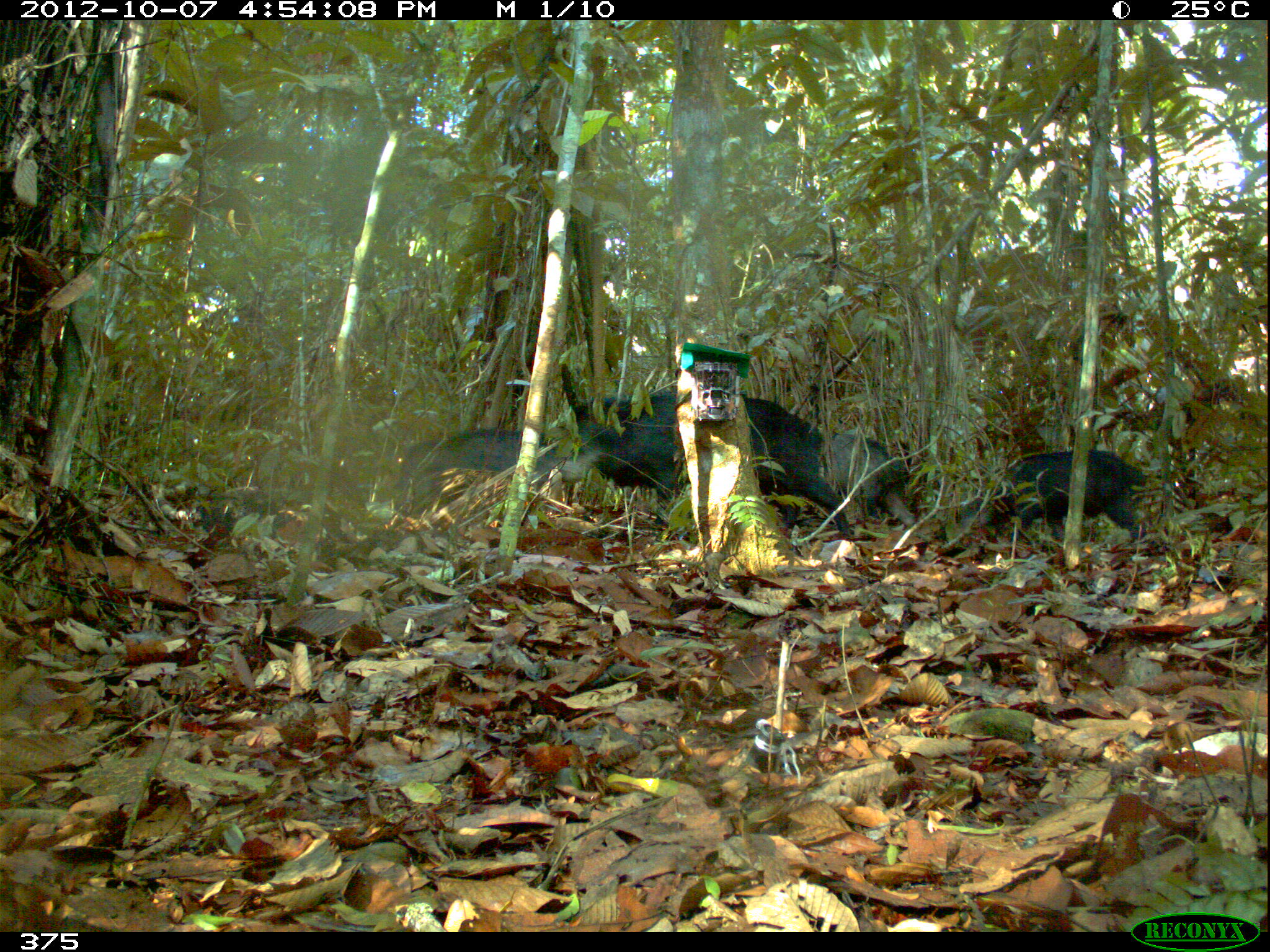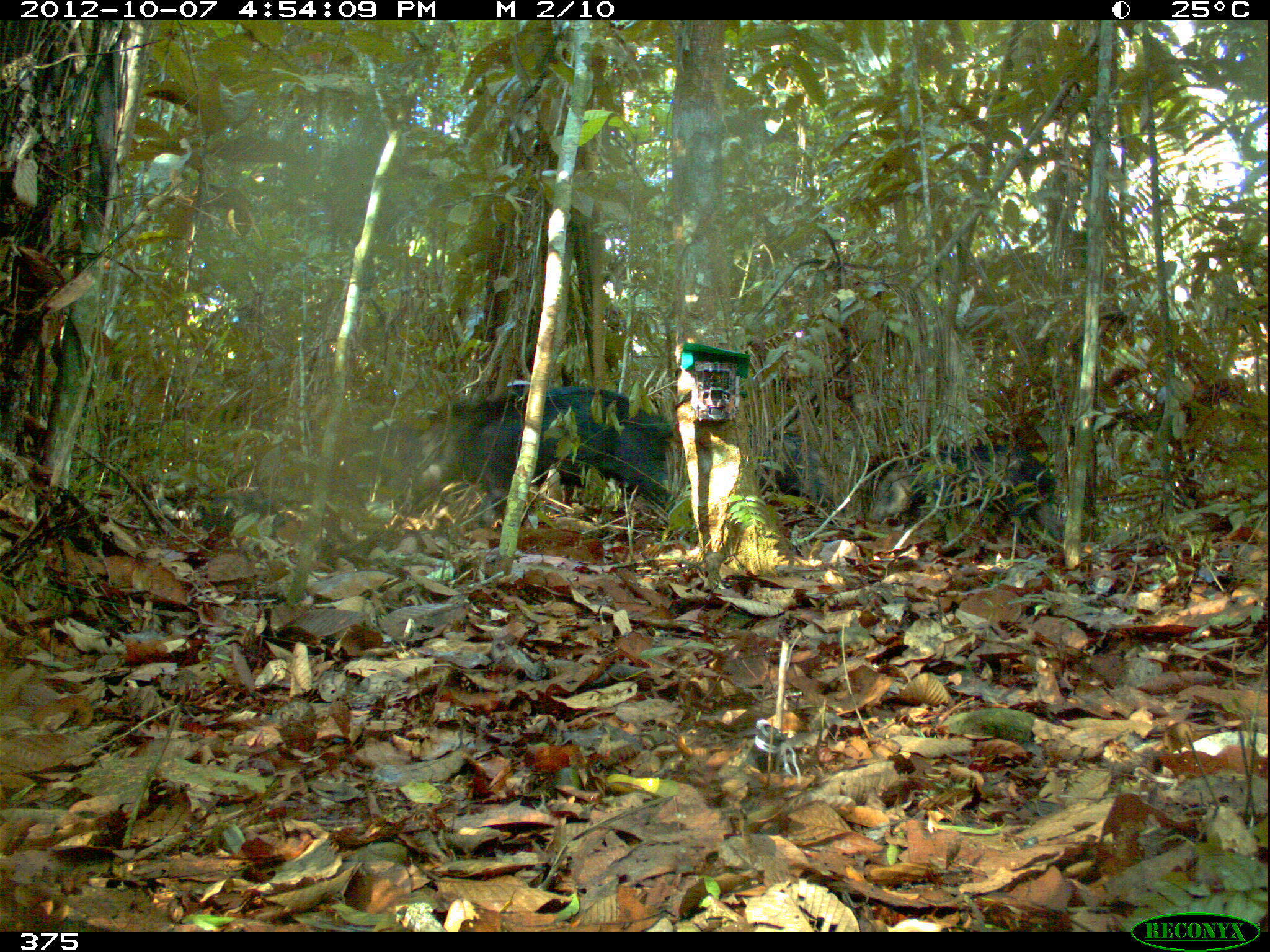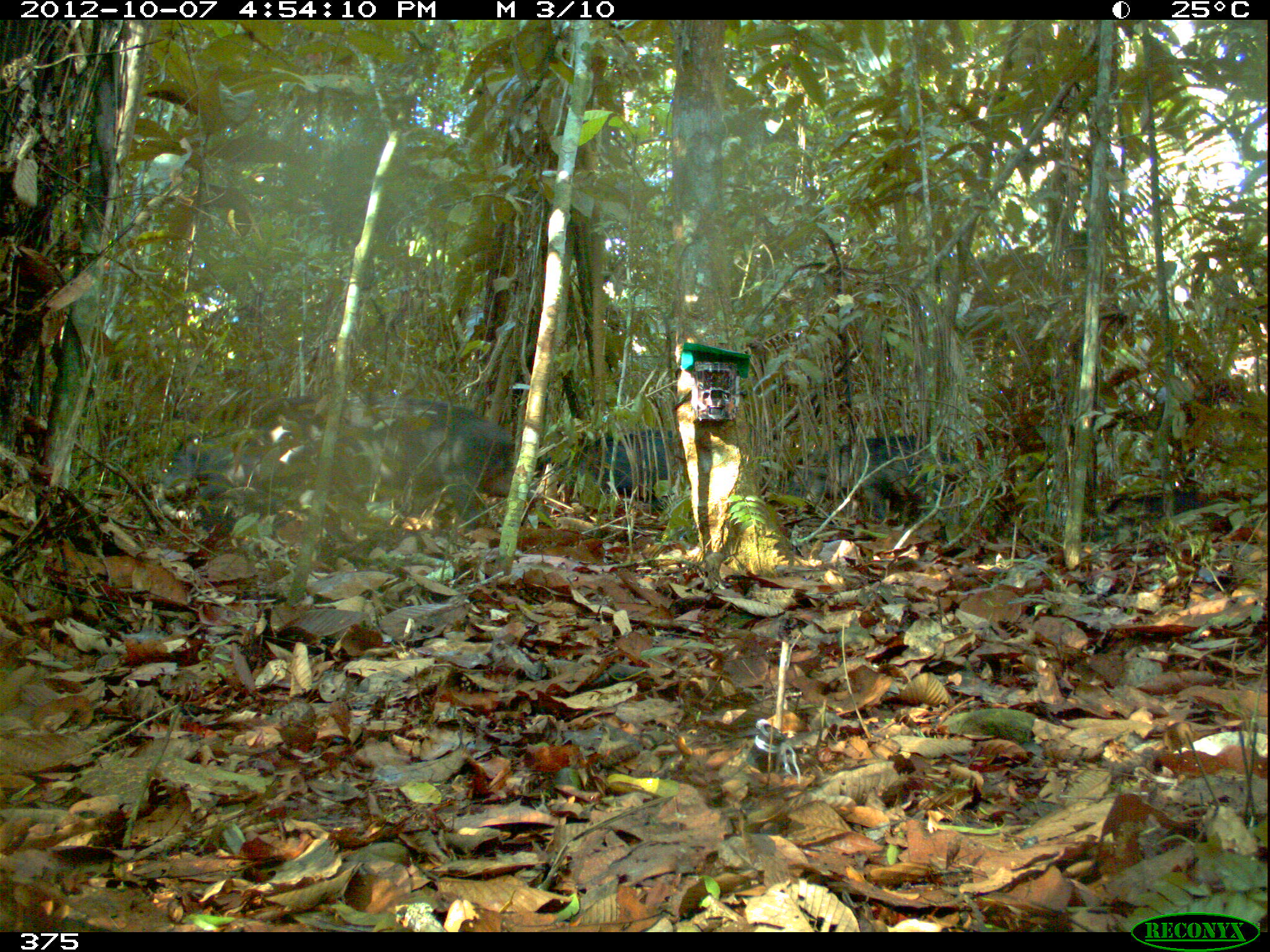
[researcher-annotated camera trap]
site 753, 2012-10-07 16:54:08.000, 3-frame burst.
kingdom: Animalia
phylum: Chordata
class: Mammalia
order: Artiodactyla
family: Tayassuidae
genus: Tayassu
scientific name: Tayassu pecari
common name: white-lipped peccary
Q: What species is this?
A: Tayassu pecari (white-lipped peccary).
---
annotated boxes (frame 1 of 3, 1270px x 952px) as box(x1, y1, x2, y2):
tayassu pecari: box(555, 386, 853, 540); box(961, 450, 1150, 545); box(395, 428, 582, 510); box(821, 429, 916, 530)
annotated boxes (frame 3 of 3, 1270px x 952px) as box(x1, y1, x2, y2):
tayassu pecari: box(195, 394, 550, 530); box(783, 433, 966, 526); box(552, 427, 688, 516); box(156, 430, 278, 510); box(1099, 489, 1209, 537)